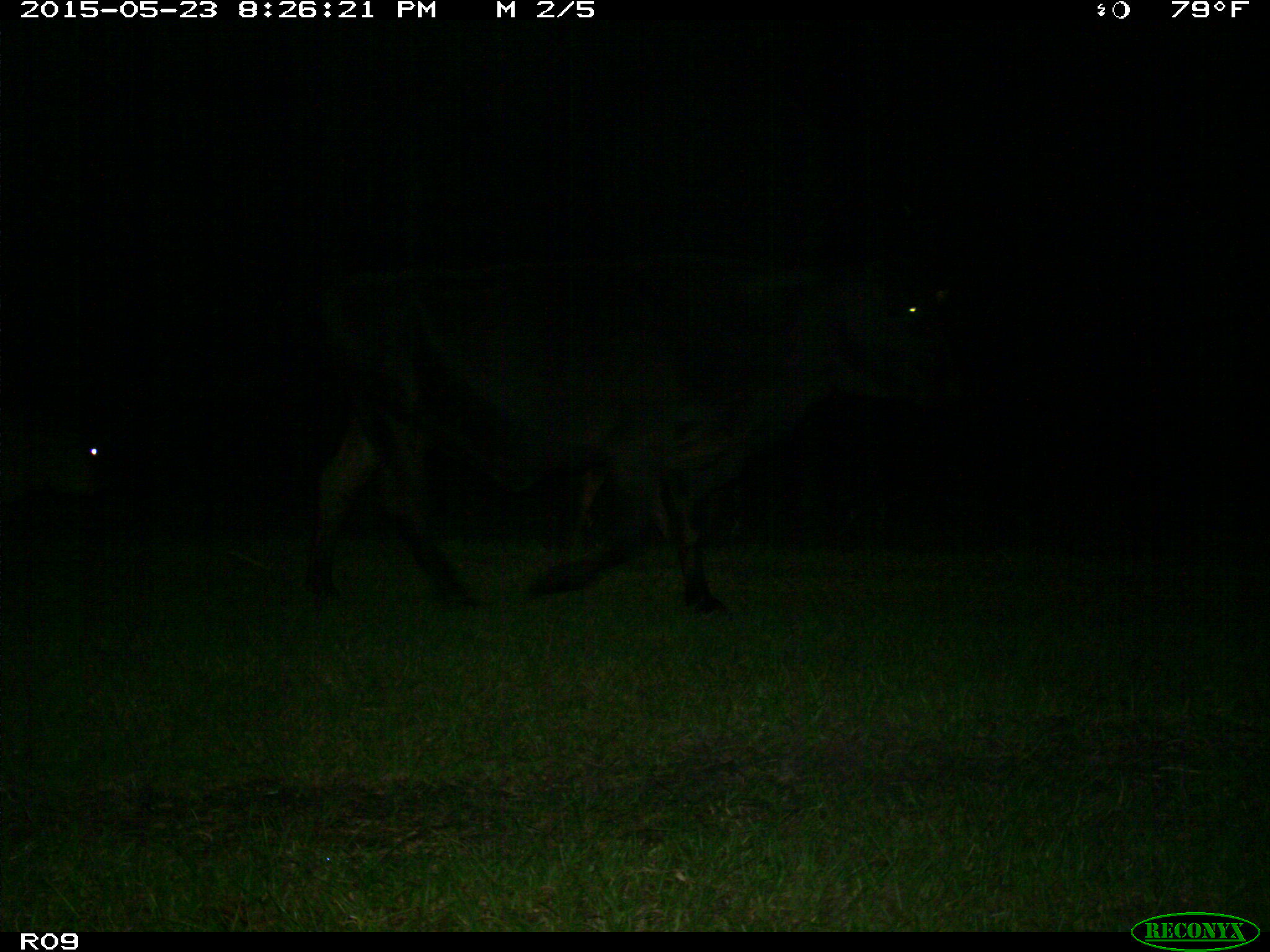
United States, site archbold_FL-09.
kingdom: Animalia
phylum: Chordata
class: Mammalia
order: Artiodactyla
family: Bovidae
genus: Bos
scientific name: Bos taurus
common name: domestic cow